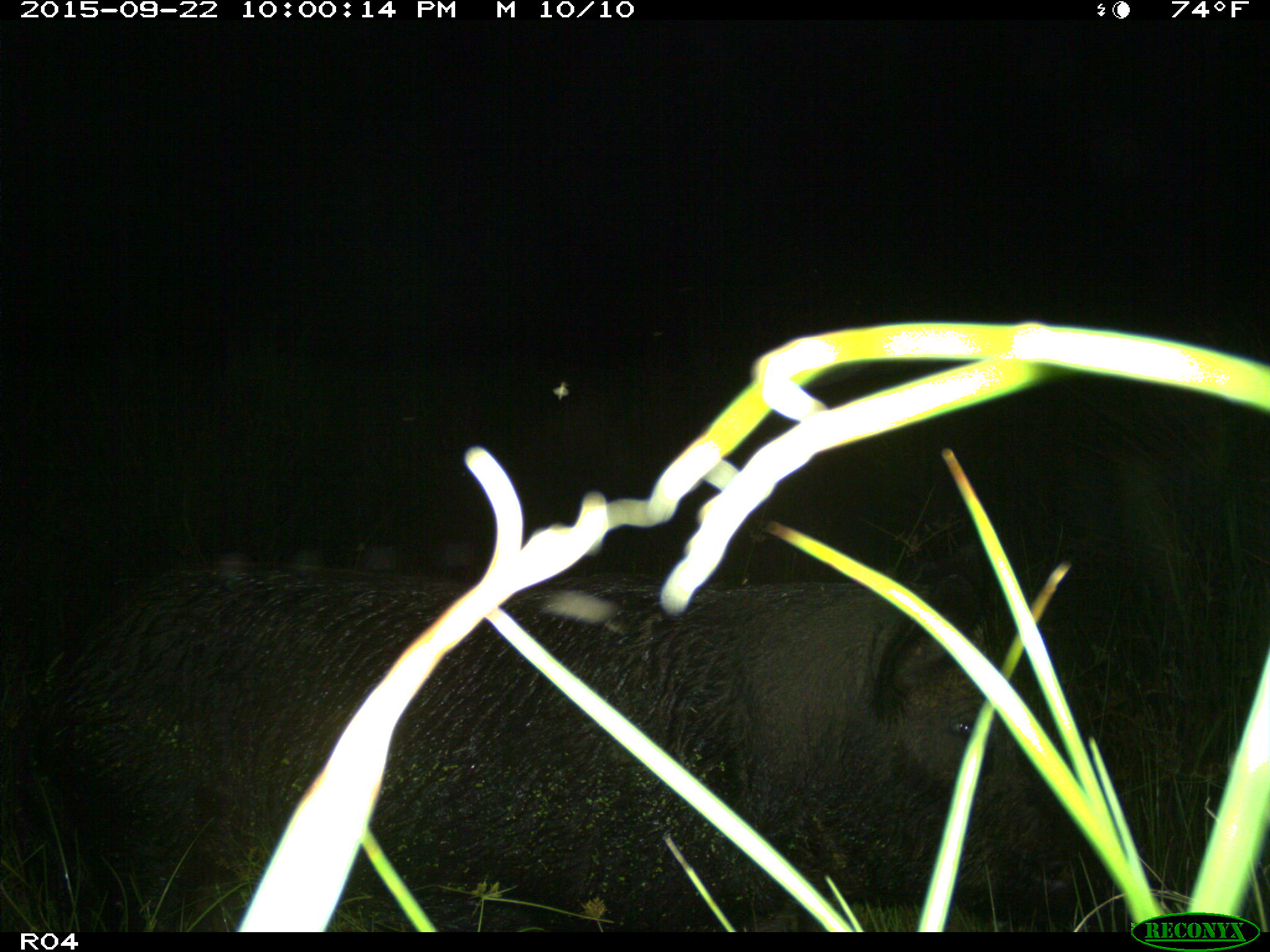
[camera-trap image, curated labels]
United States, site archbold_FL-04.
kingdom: Animalia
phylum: Chordata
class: Mammalia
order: Artiodactyla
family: Suidae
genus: Sus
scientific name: Sus scrofa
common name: wild boar